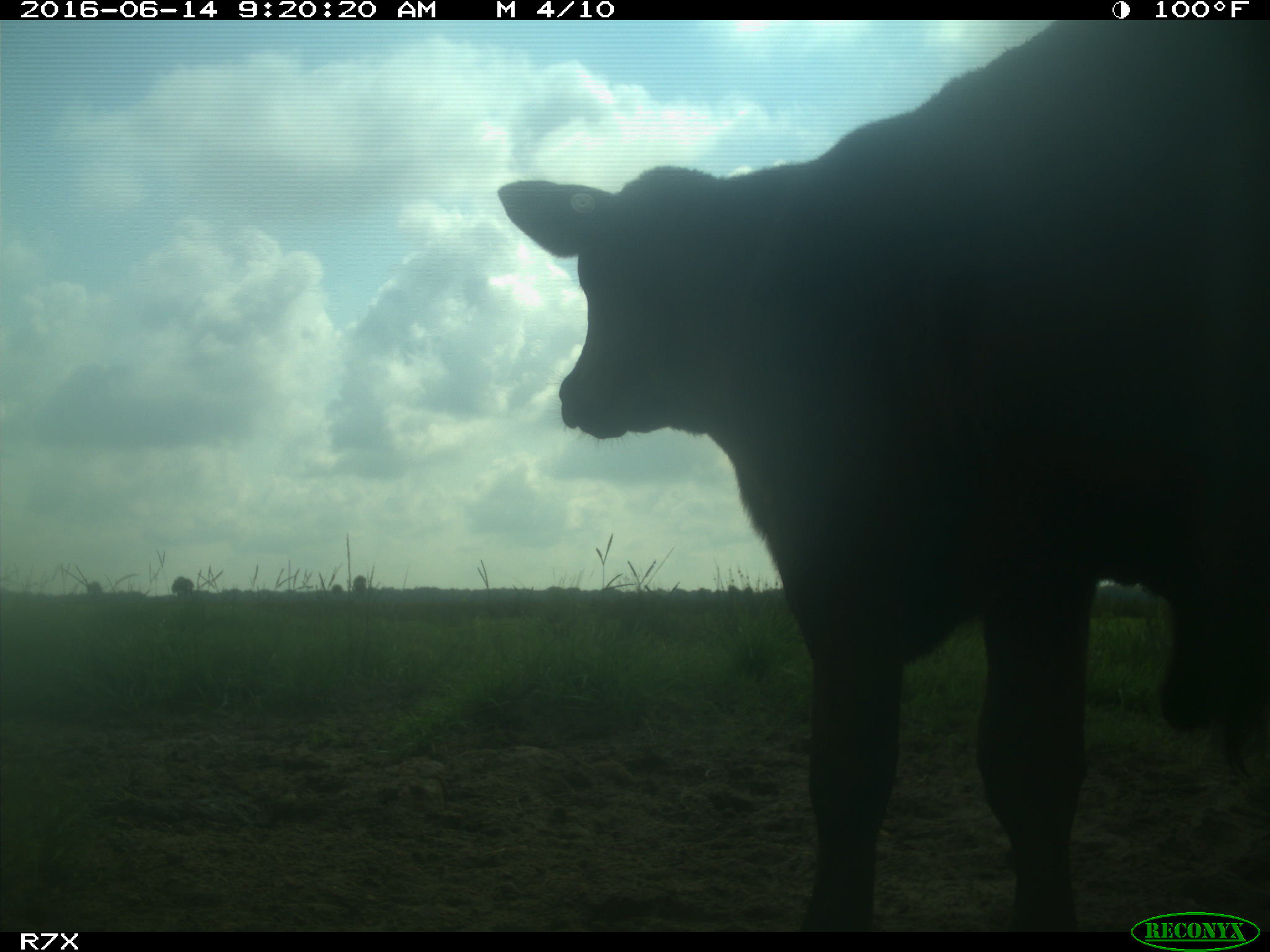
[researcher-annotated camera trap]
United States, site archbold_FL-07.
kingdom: Animalia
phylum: Chordata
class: Mammalia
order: Artiodactyla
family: Bovidae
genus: Bos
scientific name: Bos taurus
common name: domestic cow